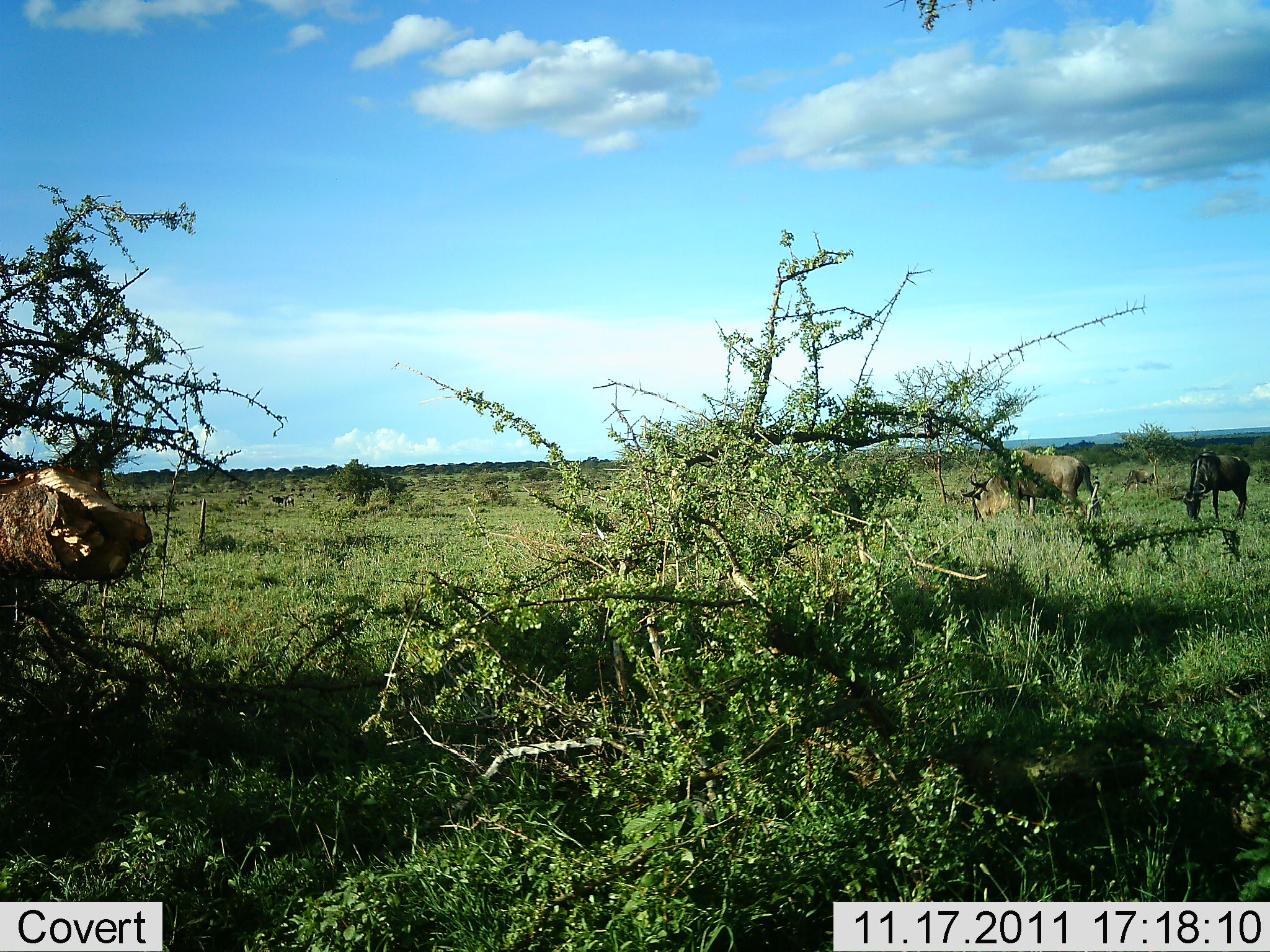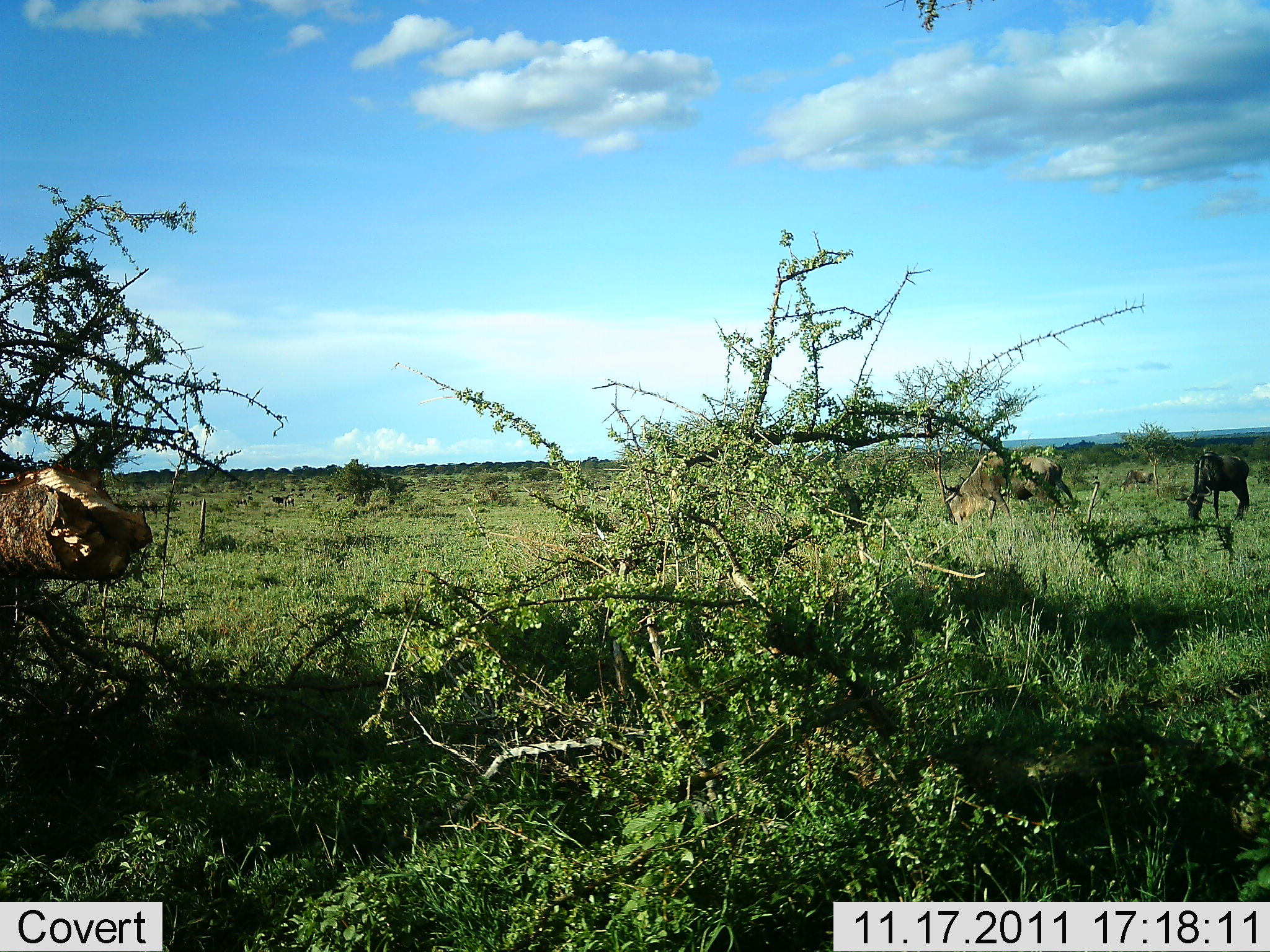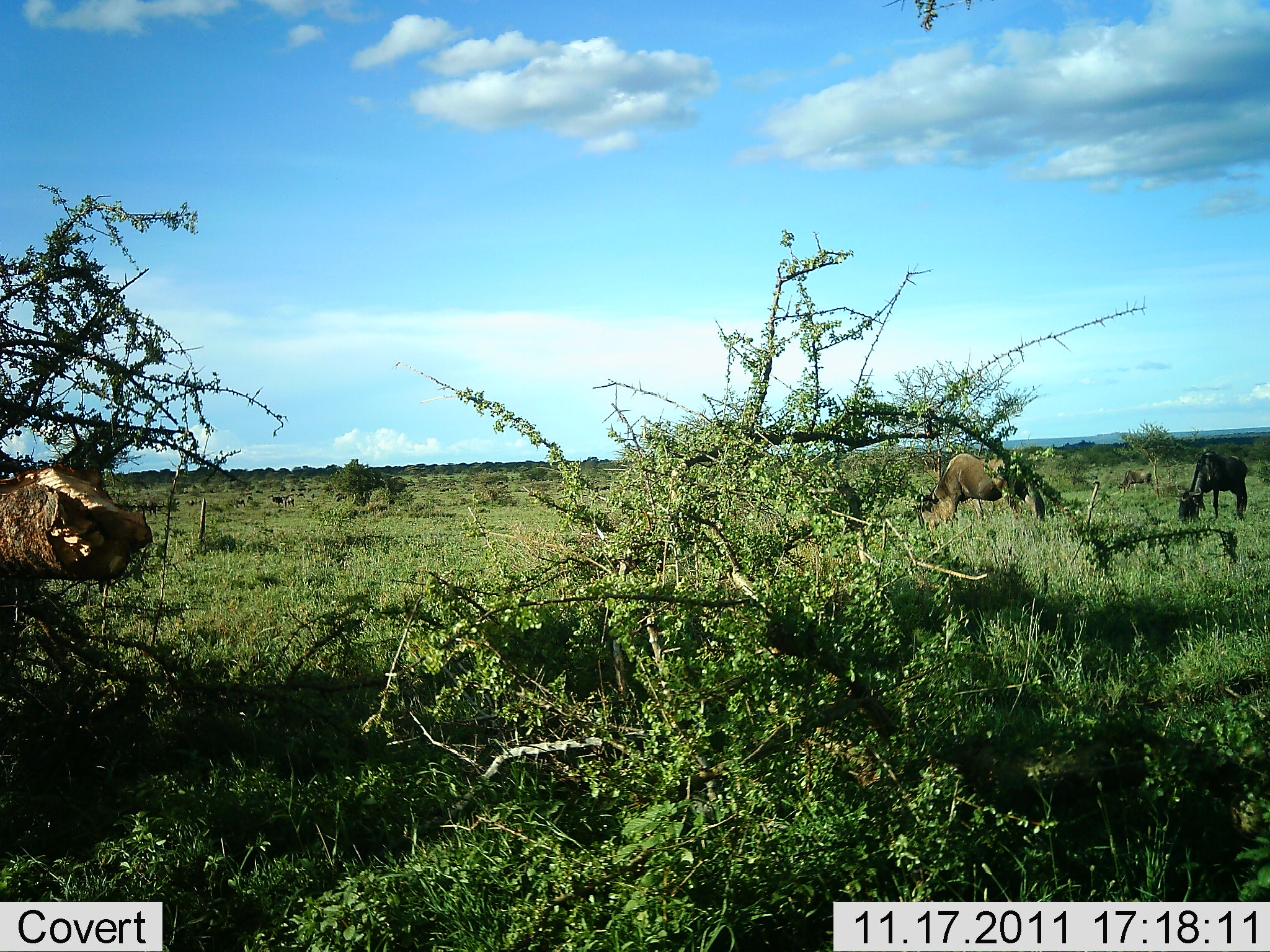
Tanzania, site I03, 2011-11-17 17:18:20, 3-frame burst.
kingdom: Animalia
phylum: Chordata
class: Mammalia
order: Artiodactyla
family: Bovidae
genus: Connochaetes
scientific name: Connochaetes taurinus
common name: blue wildebeest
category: wildebeest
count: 2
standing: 27%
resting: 0%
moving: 36%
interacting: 0%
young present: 0%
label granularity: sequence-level